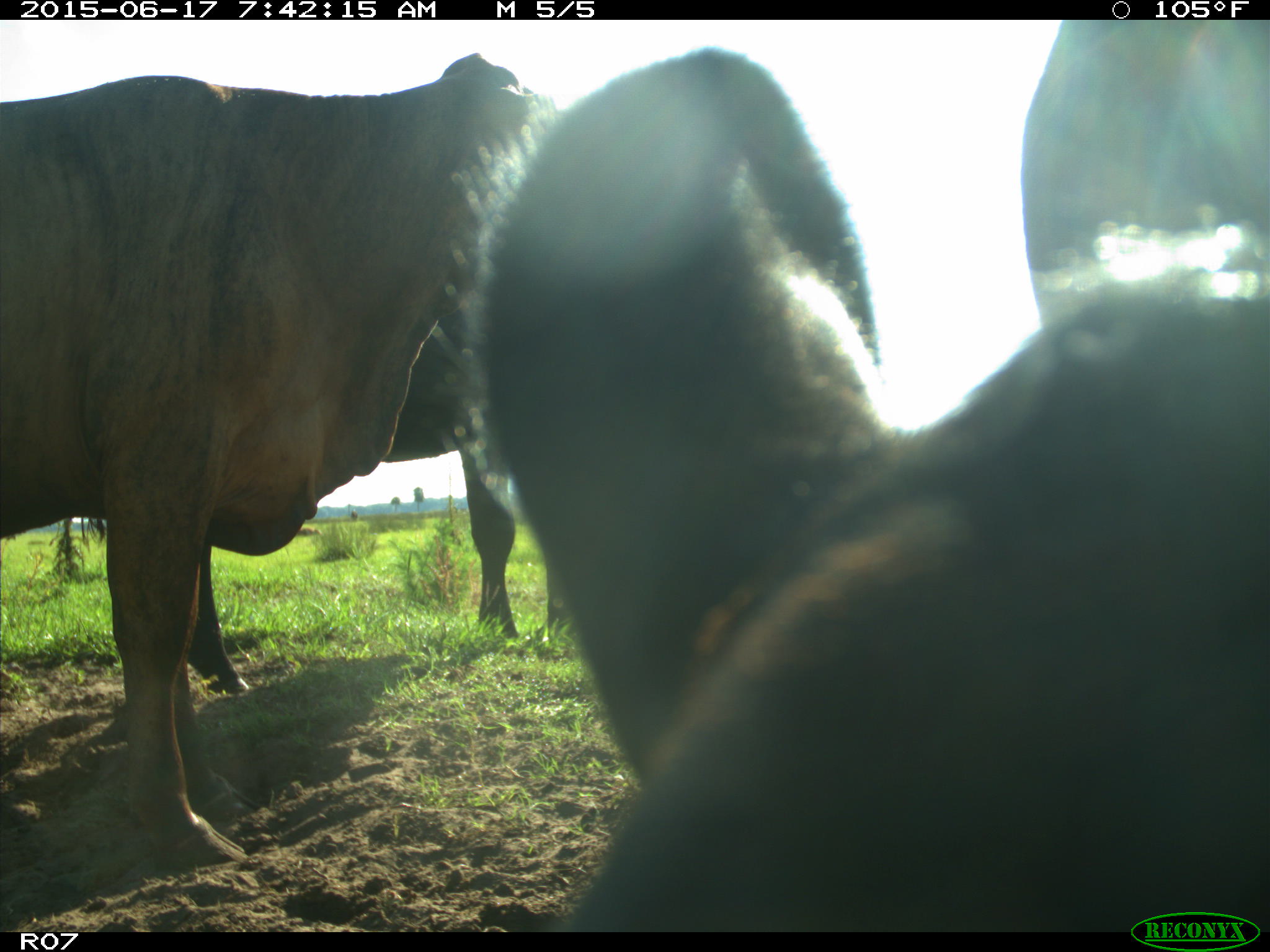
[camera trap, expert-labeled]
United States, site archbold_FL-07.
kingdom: Animalia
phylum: Chordata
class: Mammalia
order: Artiodactyla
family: Bovidae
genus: Bos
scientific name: Bos taurus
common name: domestic cow